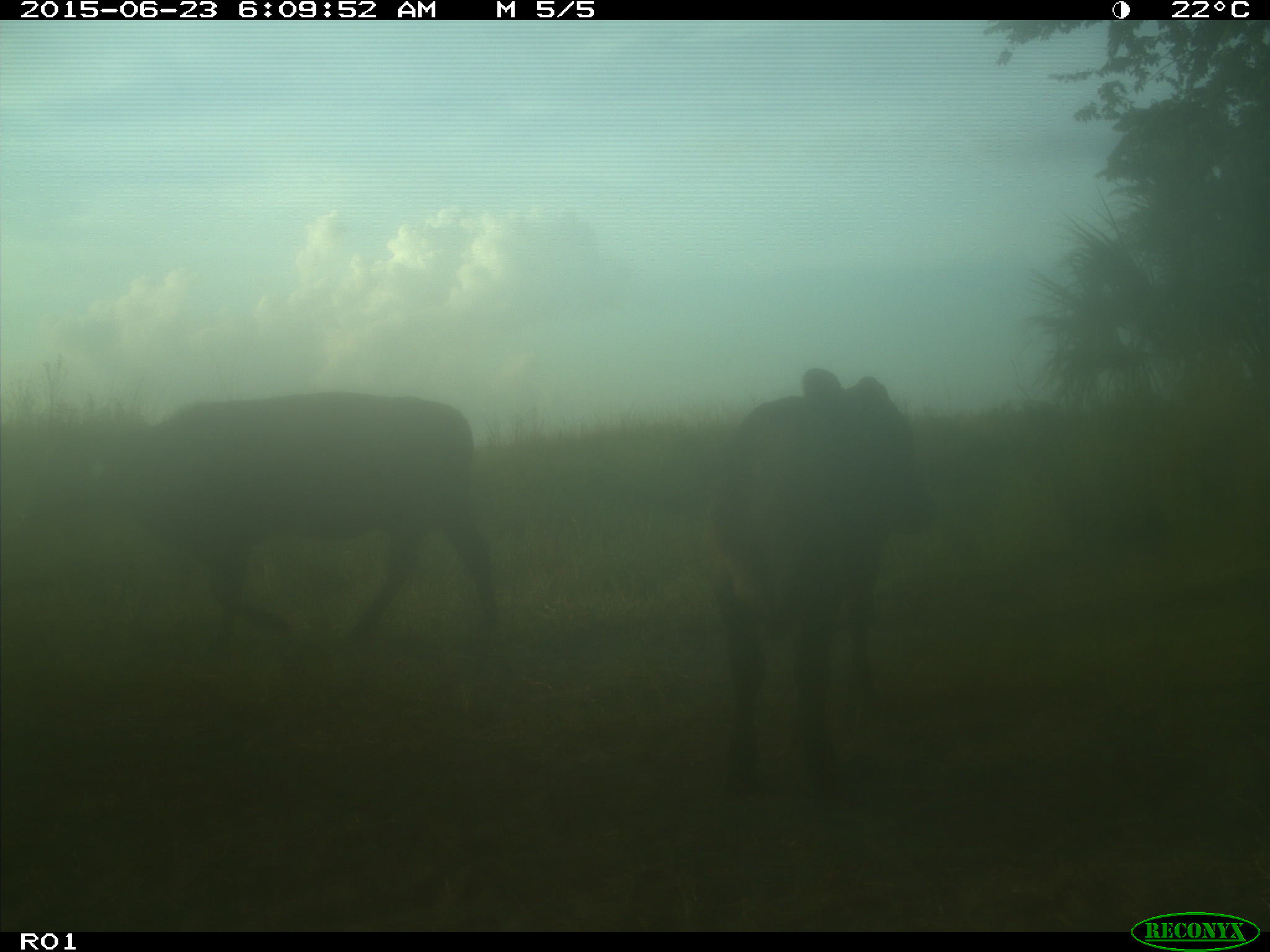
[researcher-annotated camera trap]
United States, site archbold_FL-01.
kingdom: Animalia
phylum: Chordata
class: Mammalia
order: Artiodactyla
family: Bovidae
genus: Bos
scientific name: Bos taurus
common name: domestic cow